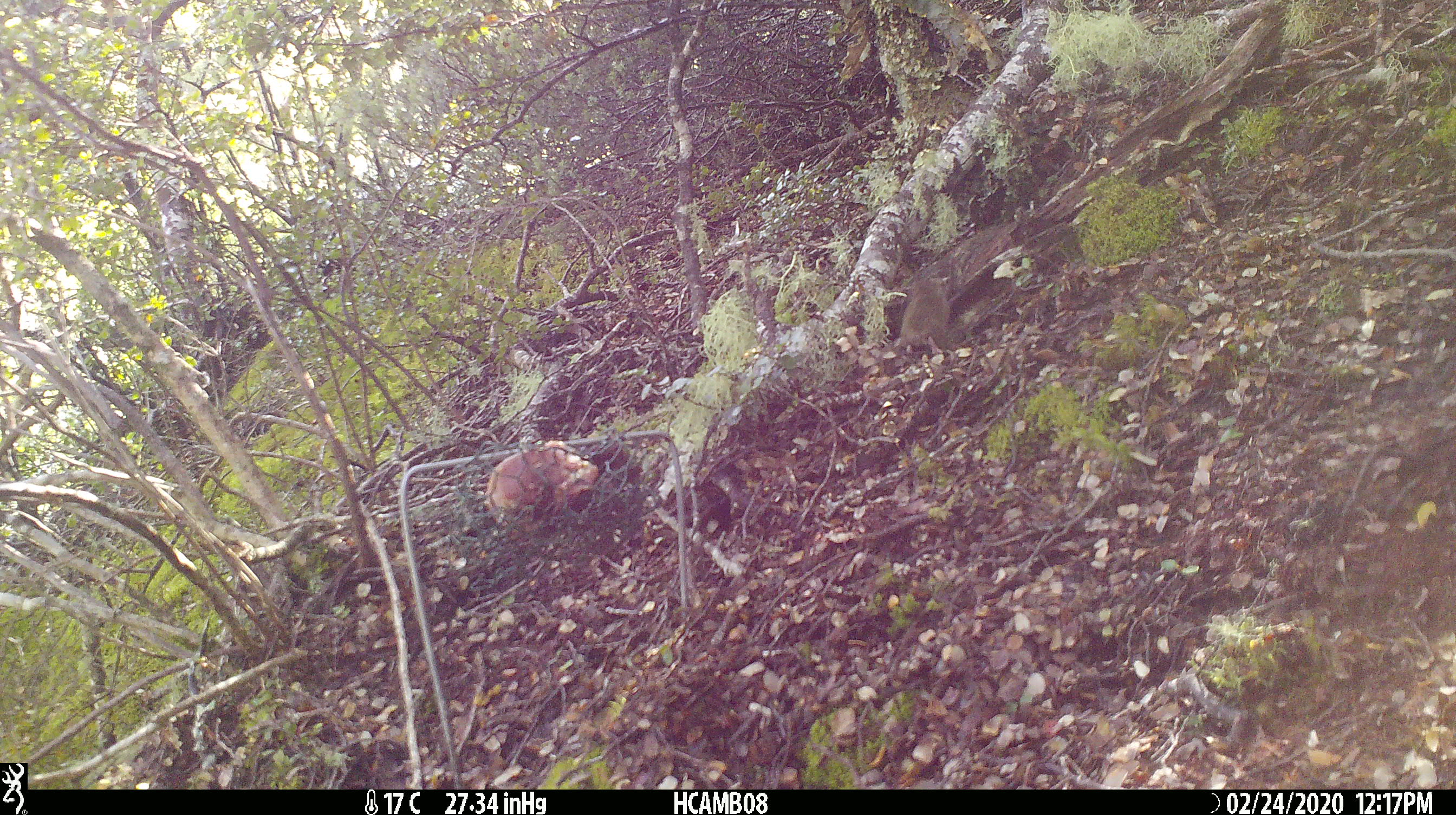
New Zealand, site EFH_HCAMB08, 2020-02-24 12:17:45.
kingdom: Animalia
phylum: Chordata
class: Mammalia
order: Rodentia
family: Muridae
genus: Mus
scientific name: Mus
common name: mouse